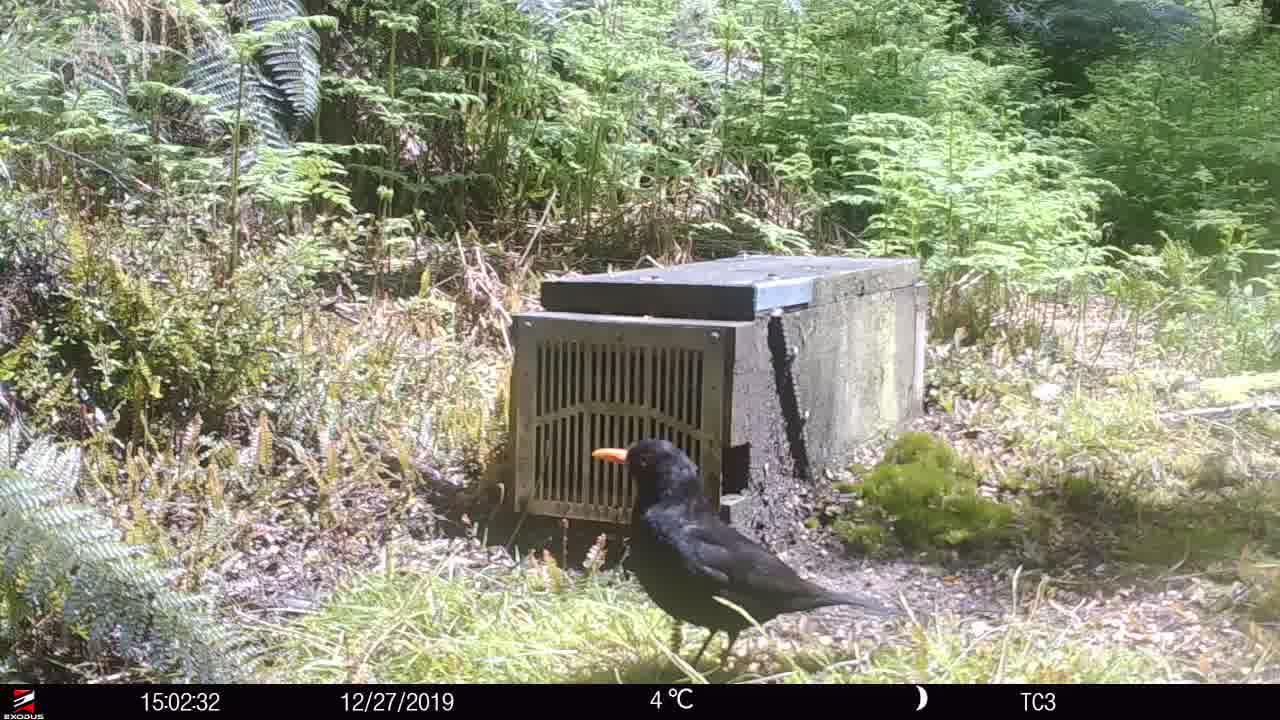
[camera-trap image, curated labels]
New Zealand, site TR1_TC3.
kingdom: Animalia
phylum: Chordata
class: Aves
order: Passeriformes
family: Turdidae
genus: Turdus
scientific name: Turdus merula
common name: eurasian blackbird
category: blackbird